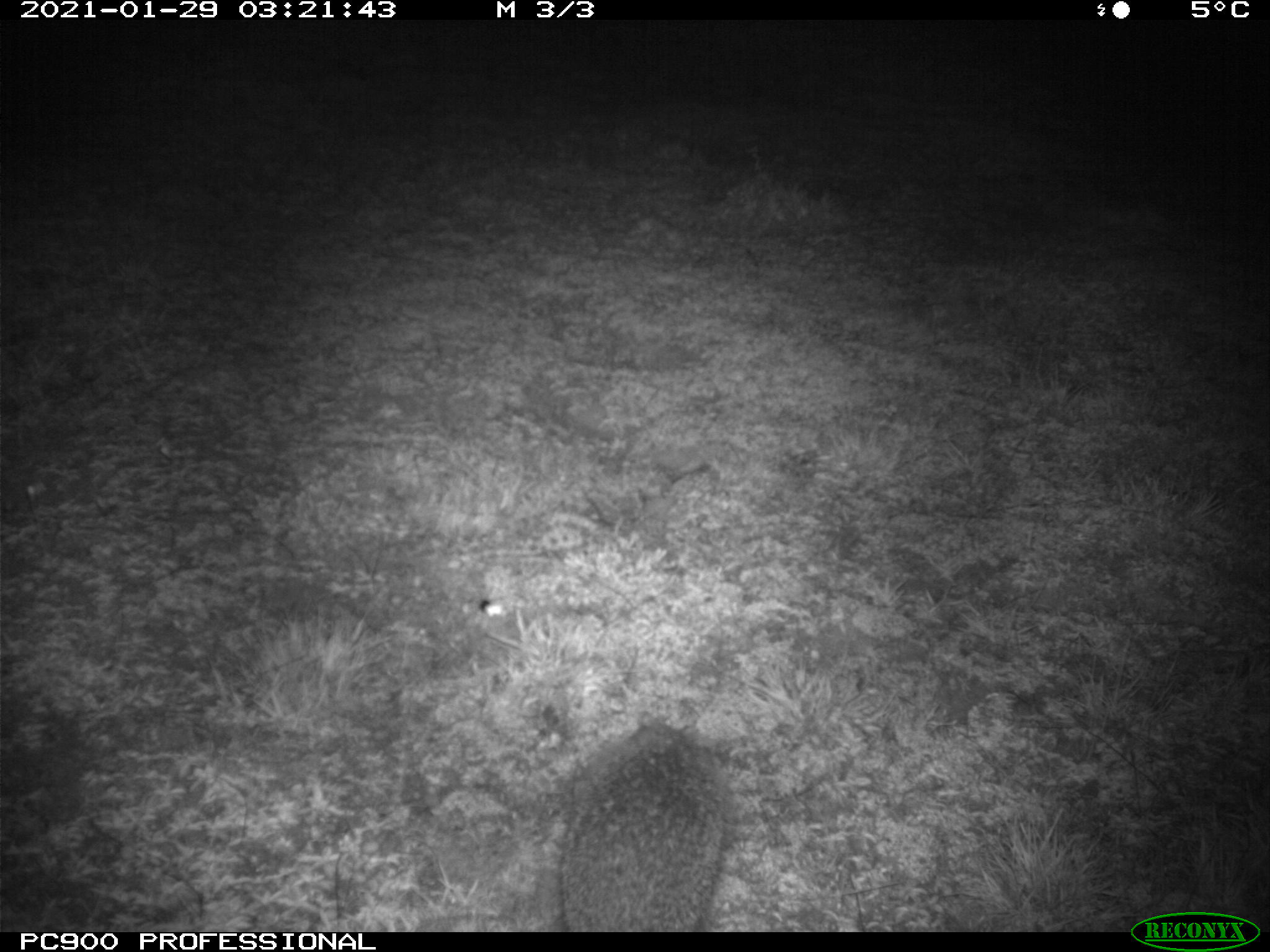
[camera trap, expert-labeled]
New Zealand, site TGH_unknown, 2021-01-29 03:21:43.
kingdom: Animalia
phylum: Chordata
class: Mammalia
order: Eulipotyphla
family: Erinaceidae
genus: Erinaceus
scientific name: Erinaceus europaeus europaeus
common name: european hedgehog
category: hedgehog